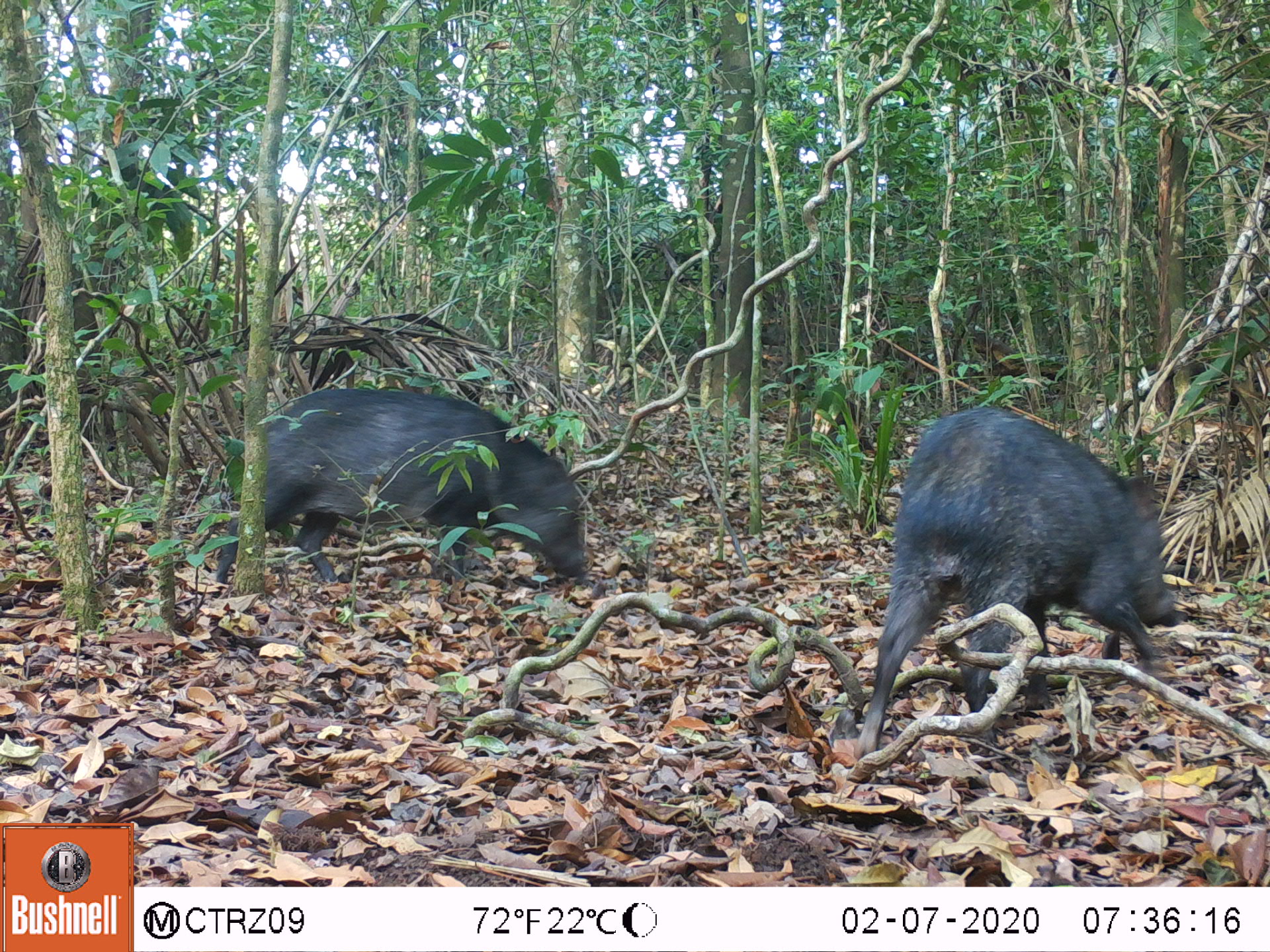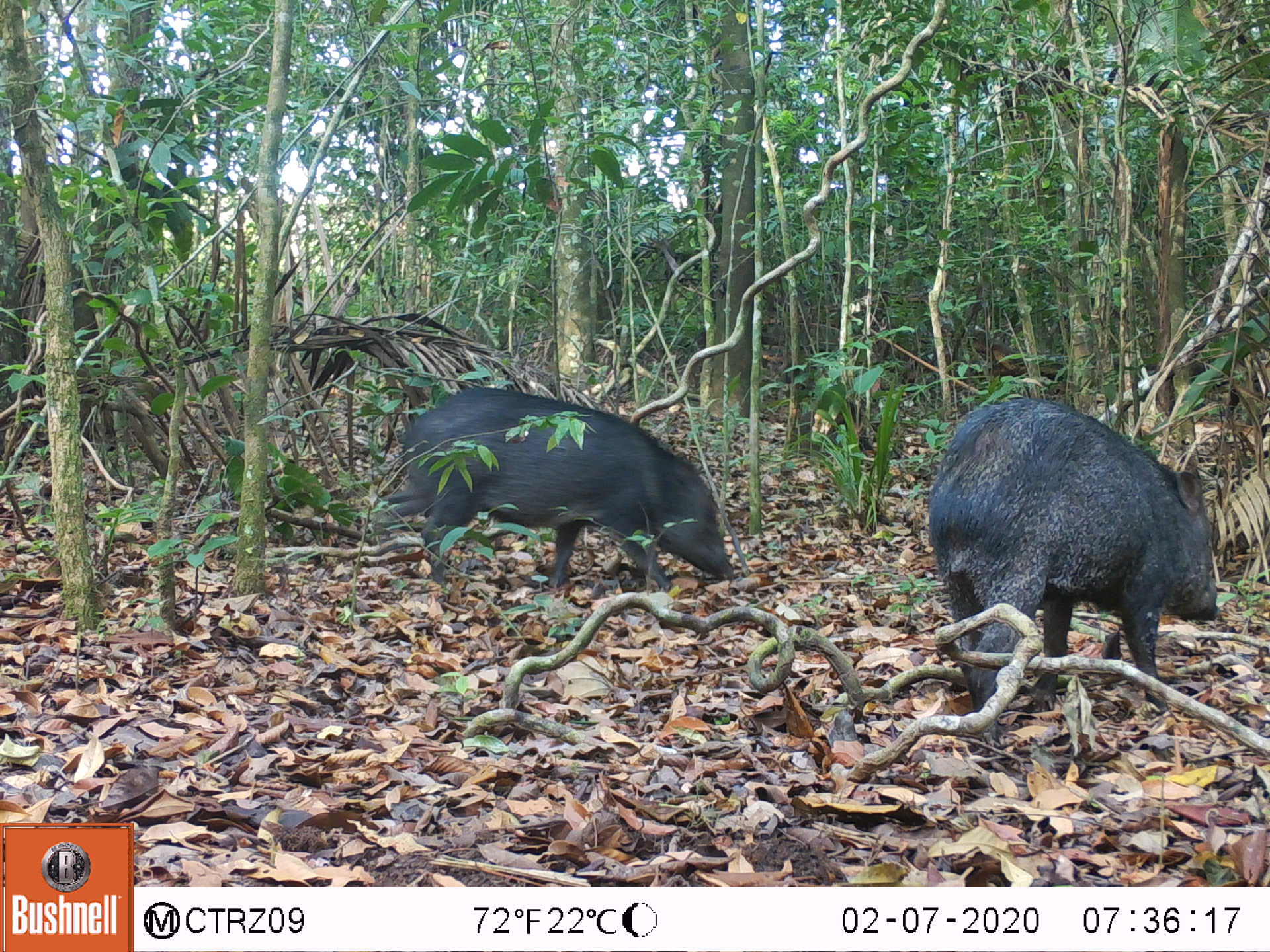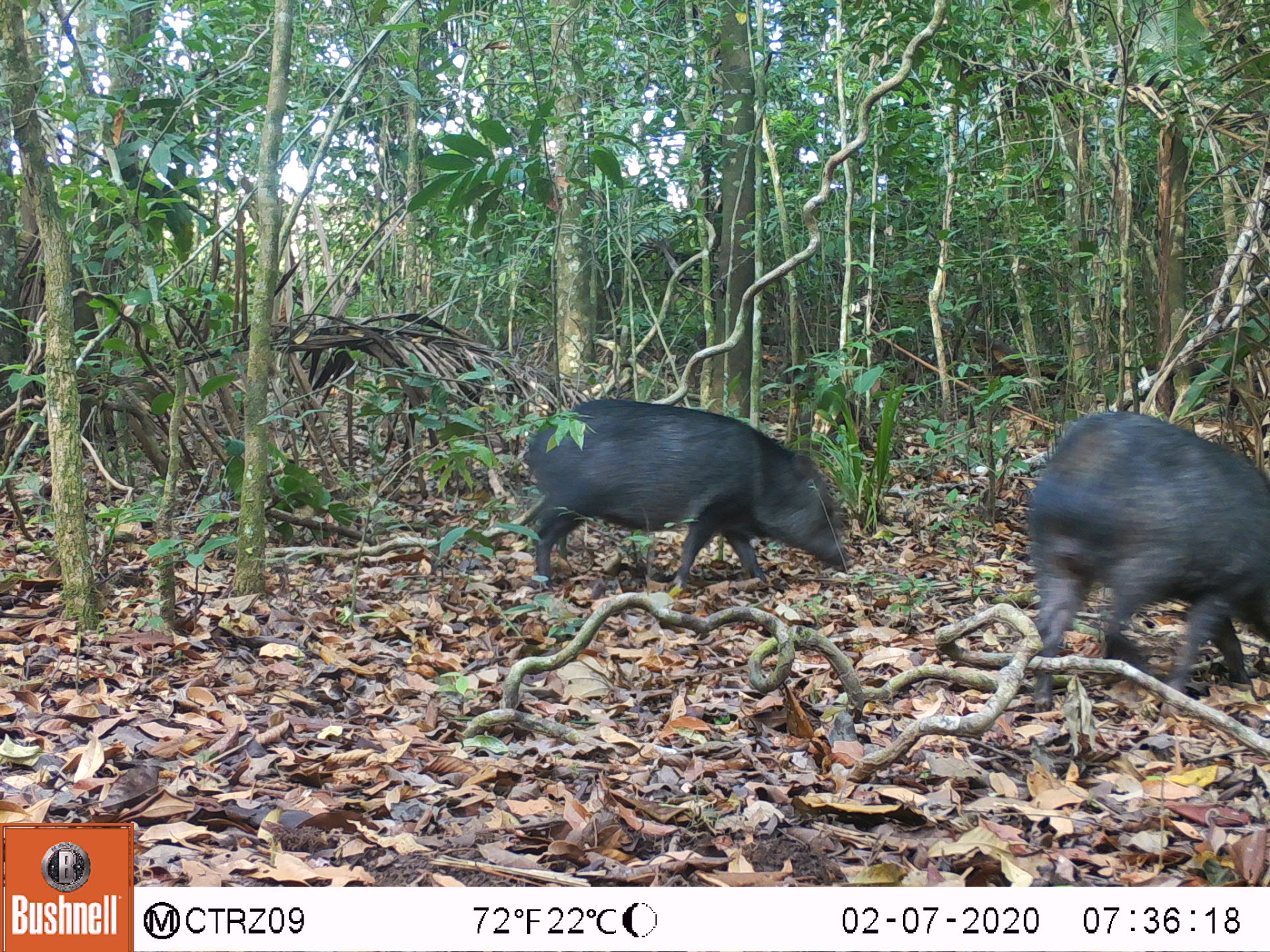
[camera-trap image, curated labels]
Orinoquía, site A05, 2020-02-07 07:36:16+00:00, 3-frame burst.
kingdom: Animalia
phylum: Chordata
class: Mammalia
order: Artiodactyla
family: Tayassuidae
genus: Pecari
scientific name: Pecari tajacu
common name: collared peccary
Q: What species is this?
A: Collared peccary (Pecari tajacu).